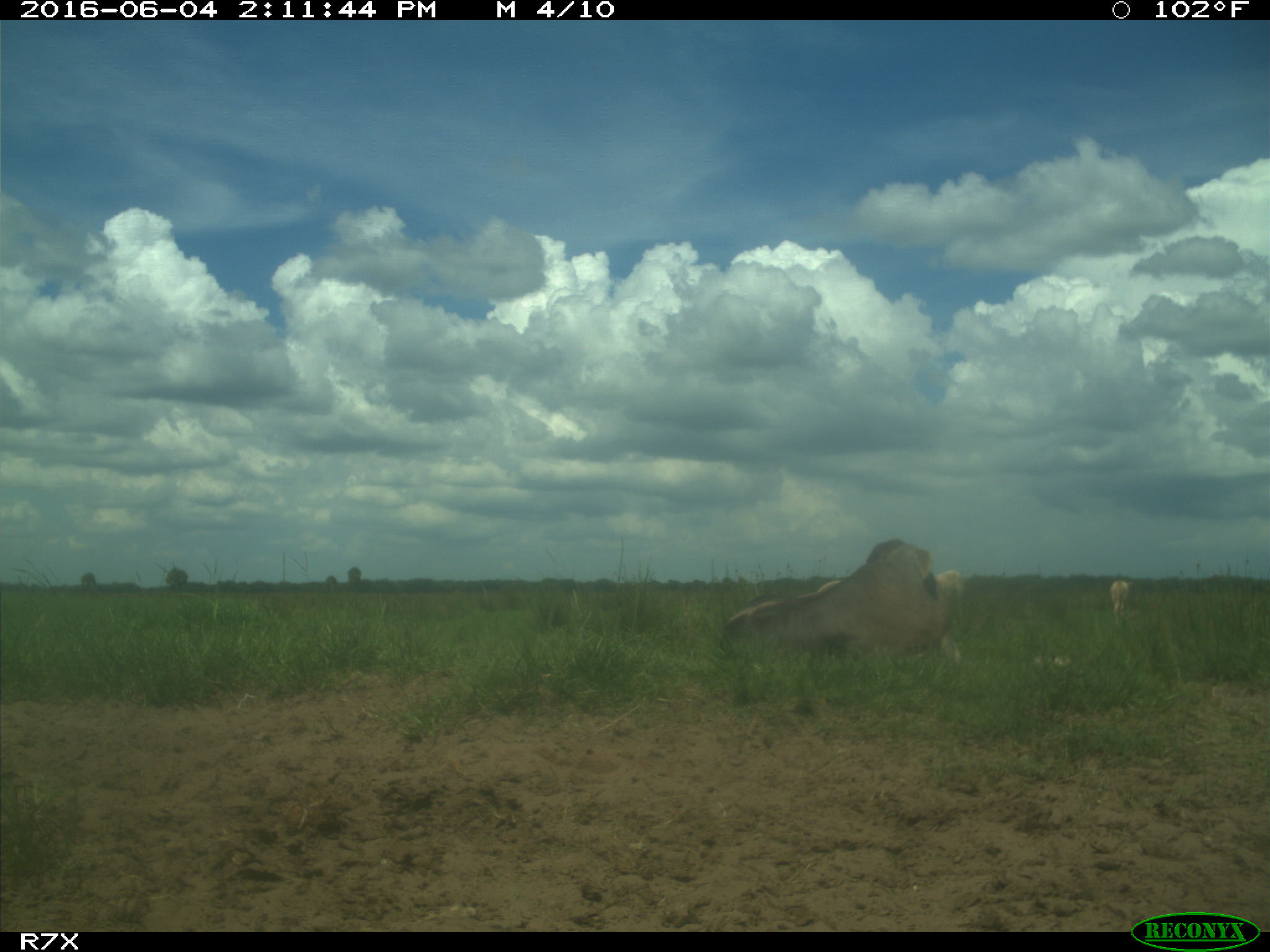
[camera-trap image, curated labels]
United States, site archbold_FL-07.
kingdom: Animalia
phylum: Chordata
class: Mammalia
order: Artiodactyla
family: Bovidae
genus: Bos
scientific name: Bos taurus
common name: domestic cow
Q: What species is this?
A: Bos taurus (domestic cow).